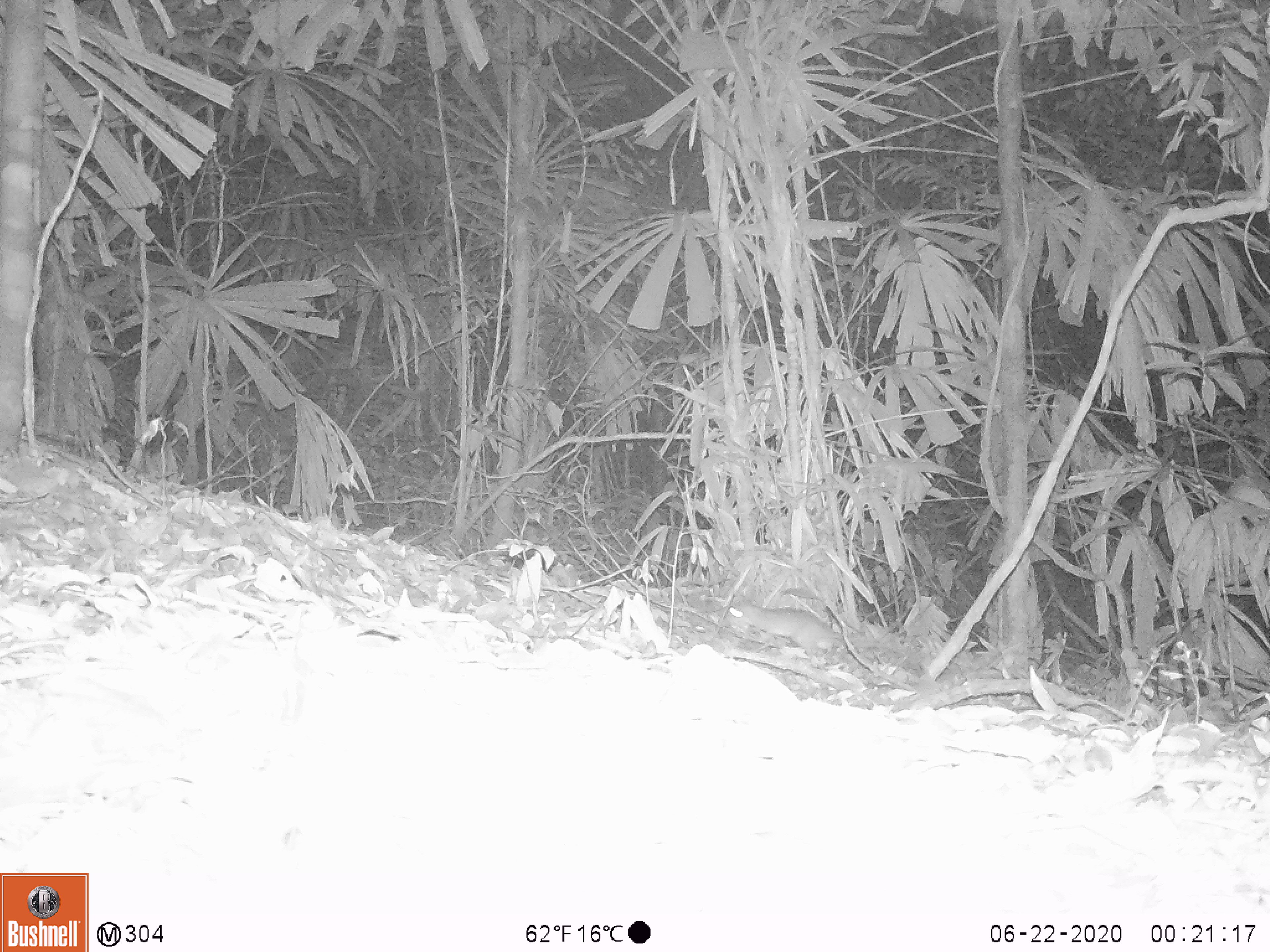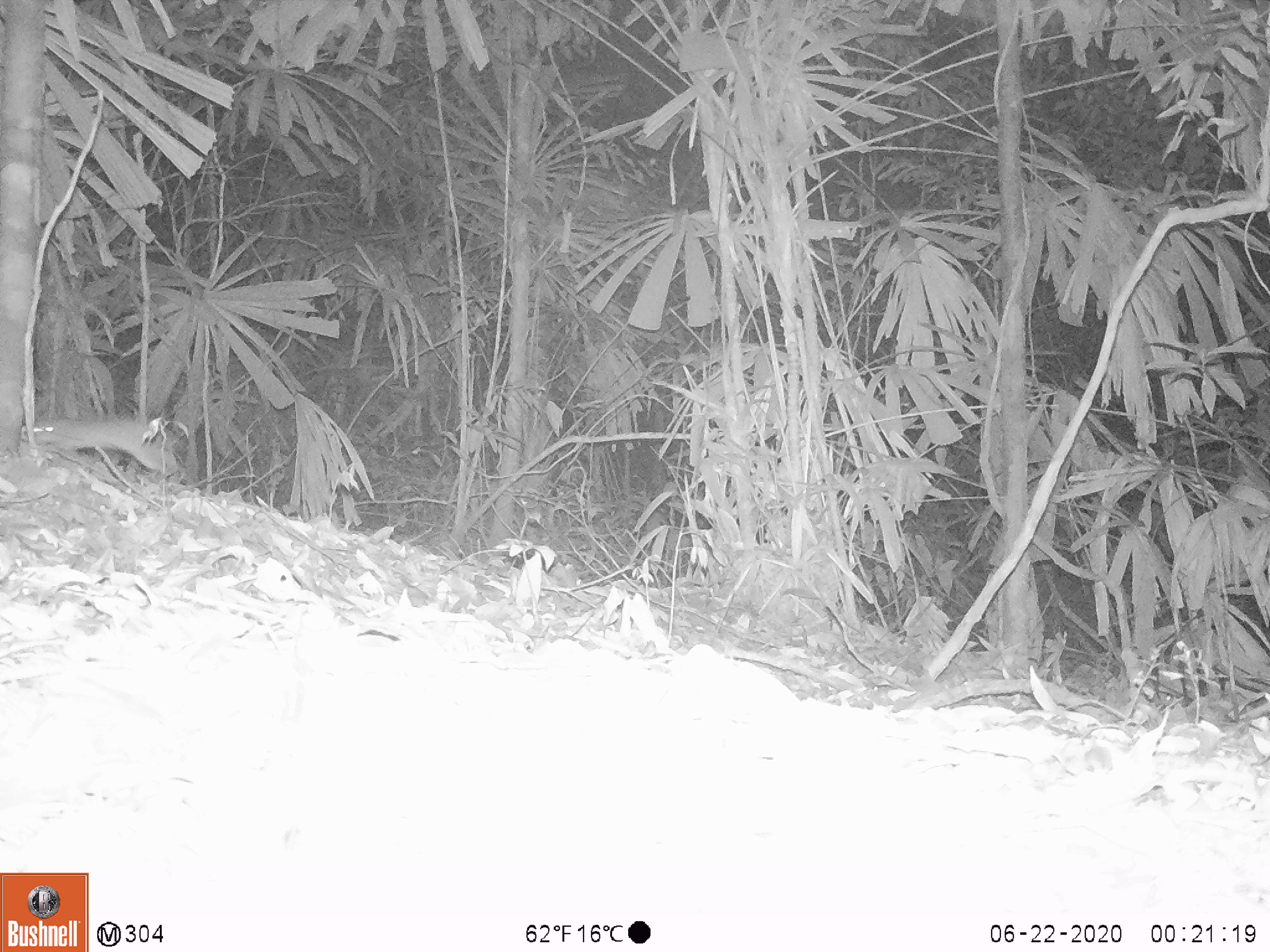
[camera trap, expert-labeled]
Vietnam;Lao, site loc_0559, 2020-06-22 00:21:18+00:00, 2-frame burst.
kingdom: Animalia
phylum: Chordata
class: Mammalia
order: Rodentia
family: Muridae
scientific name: Muridae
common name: old-world mice and rats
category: unidentified murid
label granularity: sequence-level